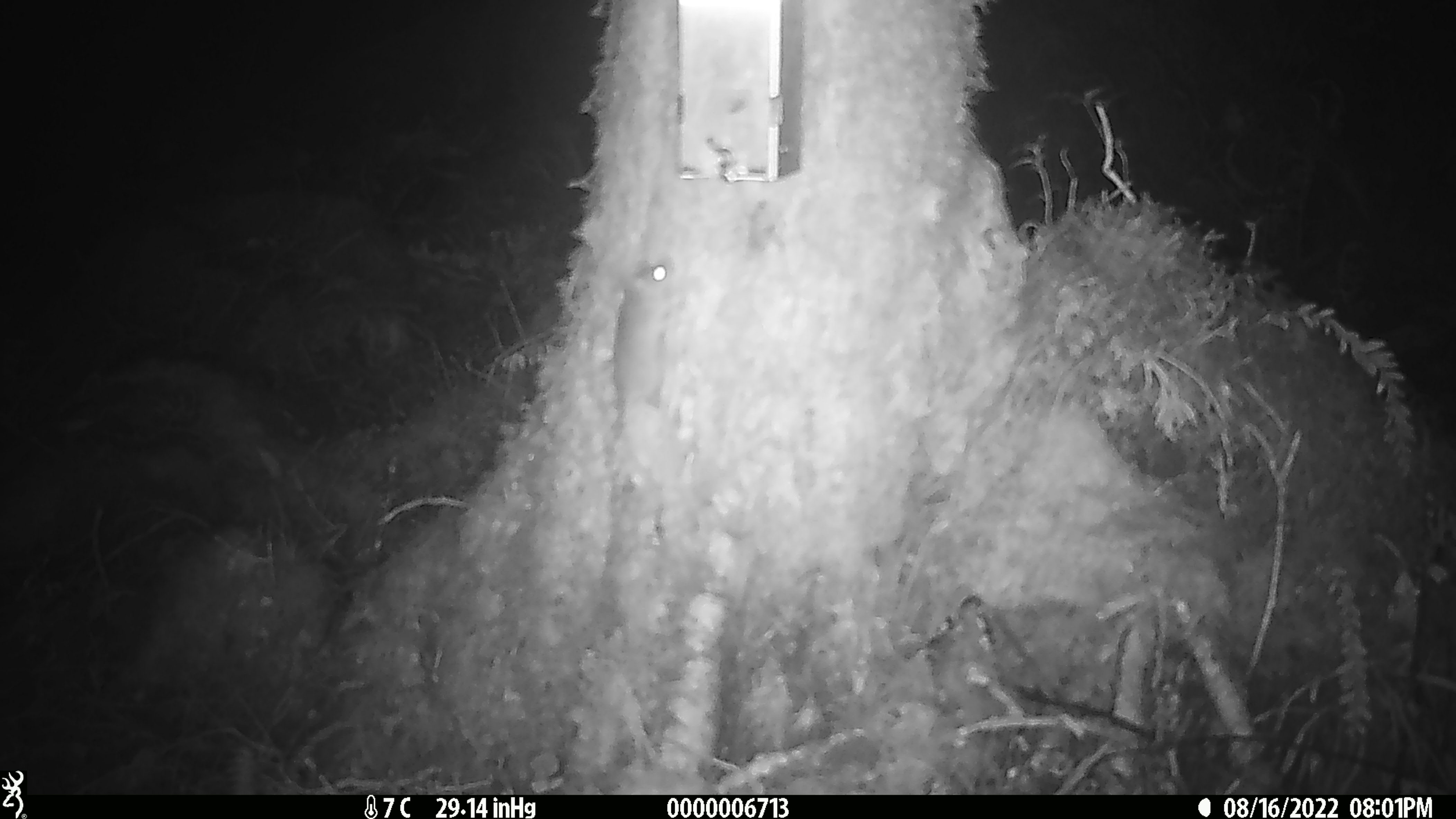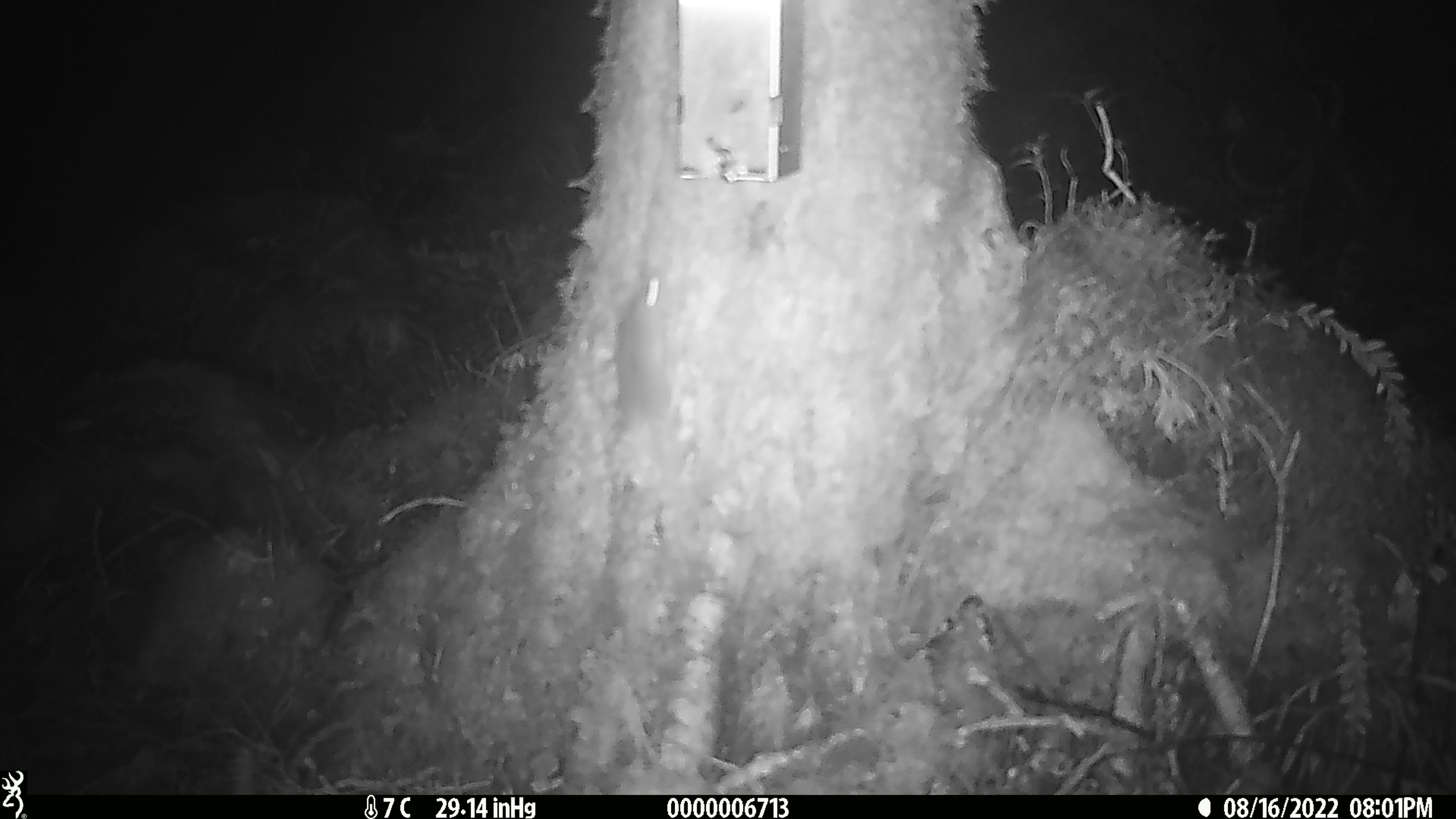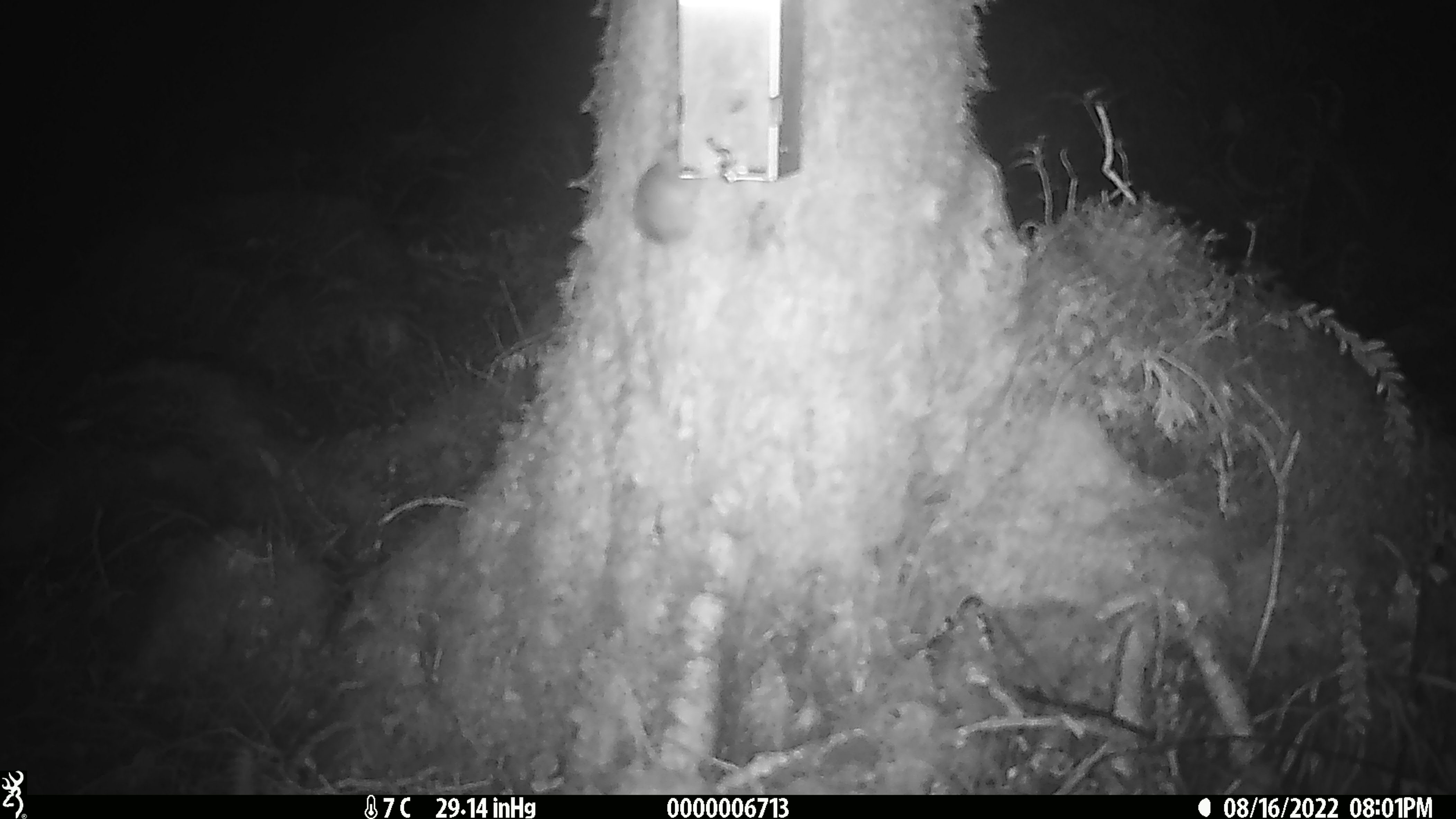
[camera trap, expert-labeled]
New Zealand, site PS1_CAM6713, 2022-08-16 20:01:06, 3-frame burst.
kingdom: Animalia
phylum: Chordata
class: Mammalia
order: Rodentia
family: Muridae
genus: Mus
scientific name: Mus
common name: mouse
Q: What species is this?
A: Mouse (Mus).